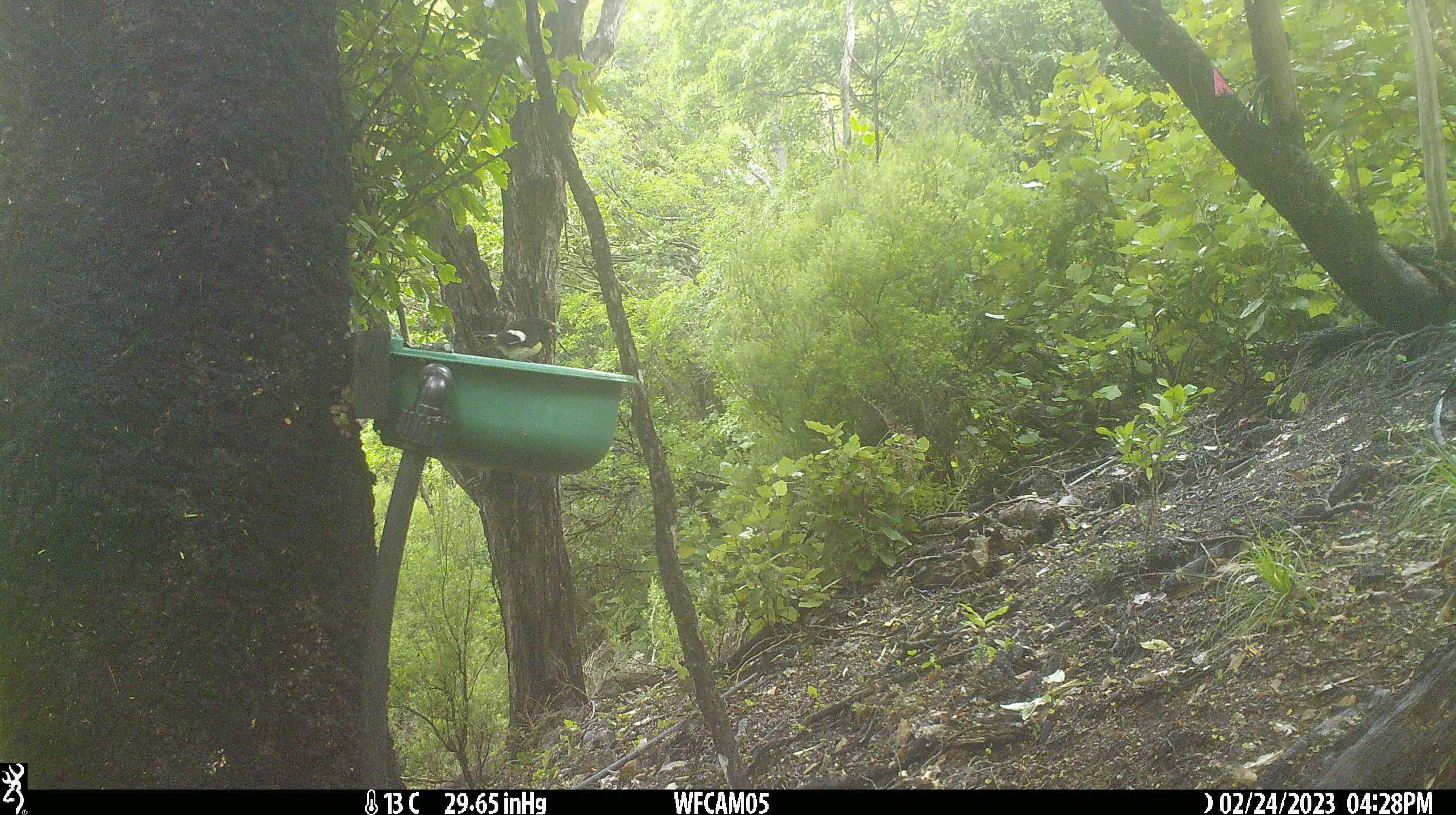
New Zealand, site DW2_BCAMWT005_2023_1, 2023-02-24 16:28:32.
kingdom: Animalia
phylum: Chordata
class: Aves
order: Passeriformes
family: Petroicidae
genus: Petroica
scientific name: Petroica macrocephala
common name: tomtit